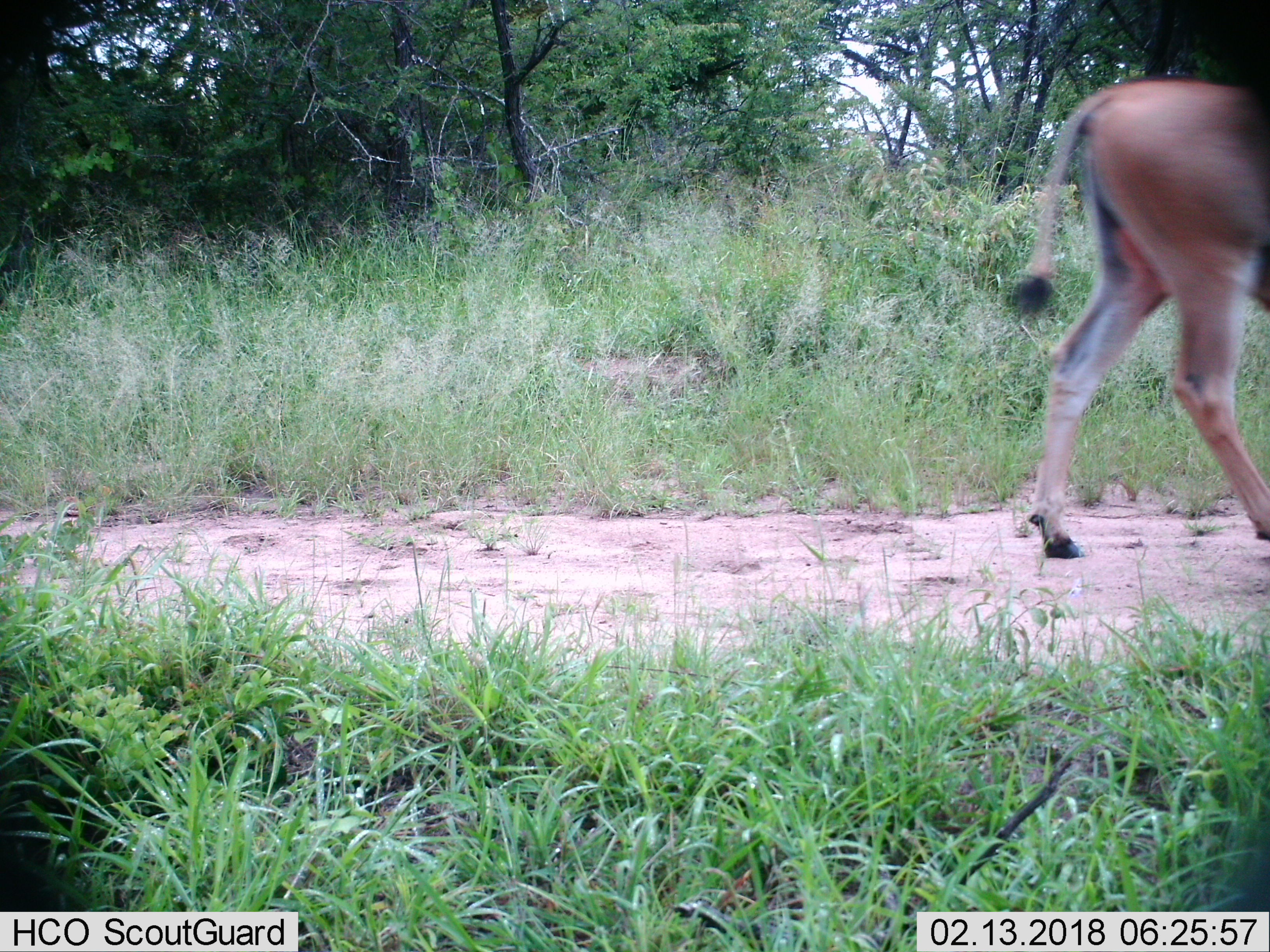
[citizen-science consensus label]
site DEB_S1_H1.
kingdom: Animalia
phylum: Chordata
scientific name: Vertebrata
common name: domestic animal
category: domesticanimal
Domesticanimal (domestic animal) (Vertebrata), count 1. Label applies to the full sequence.